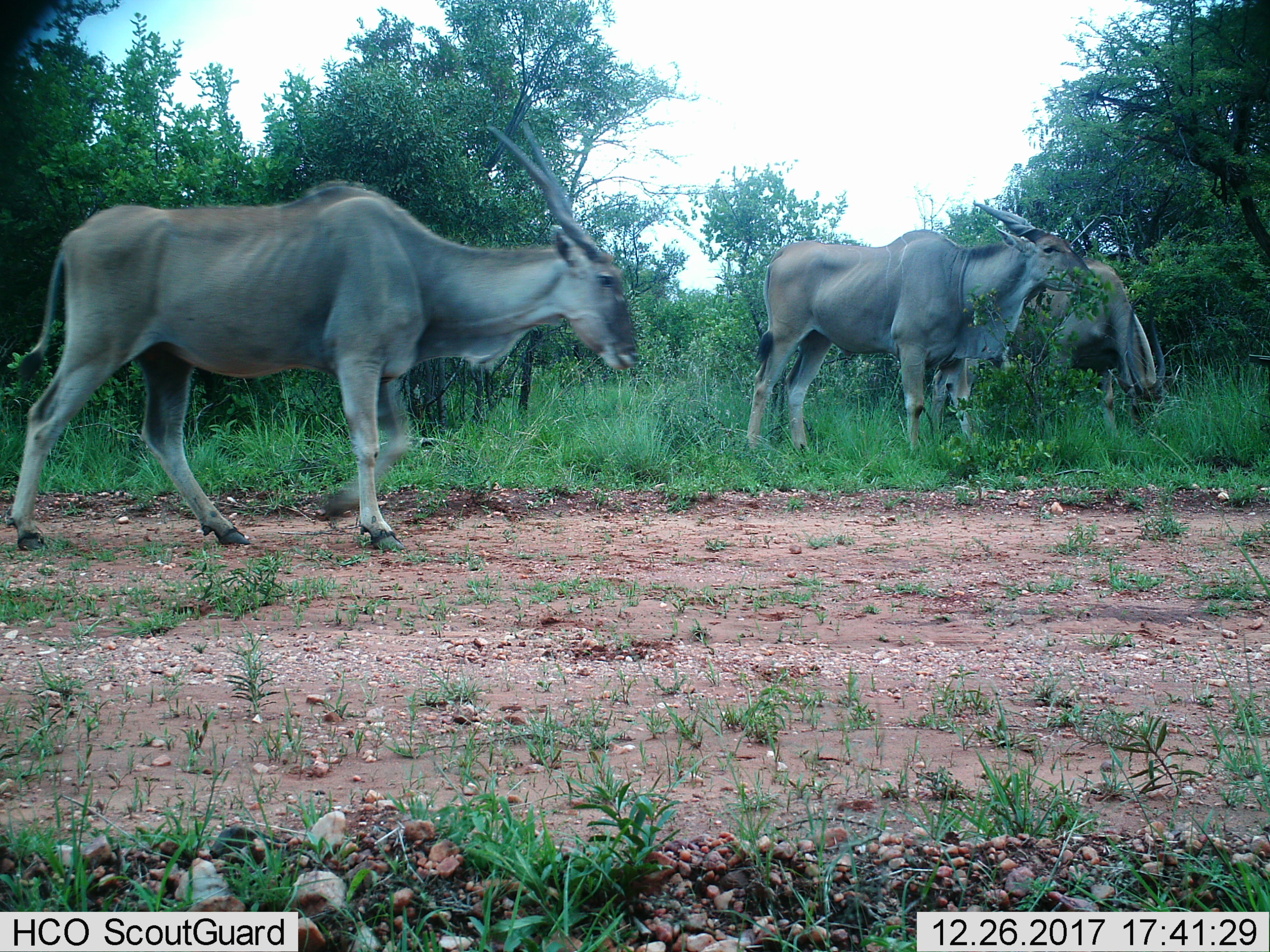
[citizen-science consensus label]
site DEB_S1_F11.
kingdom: Animalia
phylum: Chordata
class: Mammalia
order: Artiodactyla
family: Bovidae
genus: Tragelaphus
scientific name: Tragelaphus oryx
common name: eland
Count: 3.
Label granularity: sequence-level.